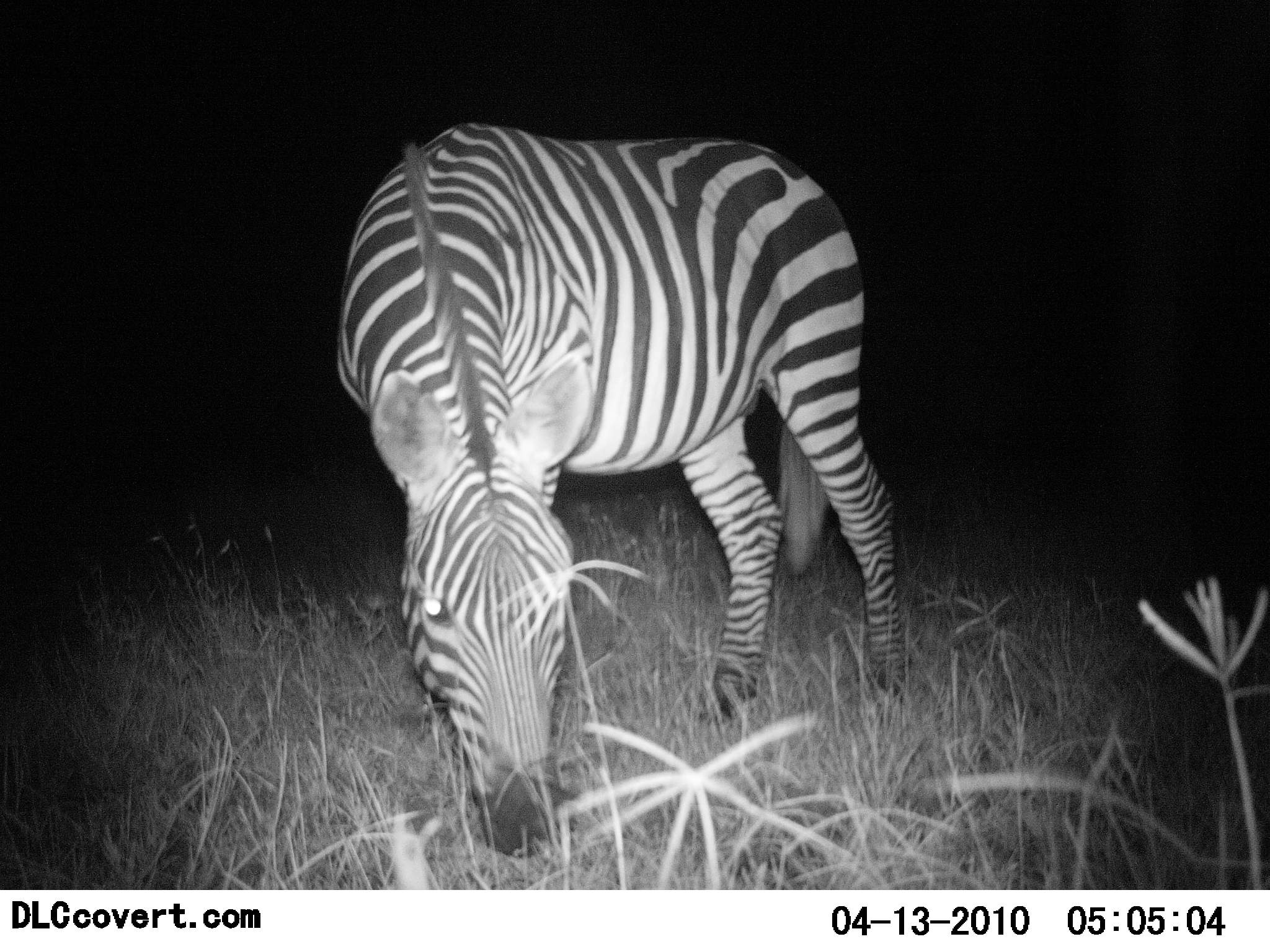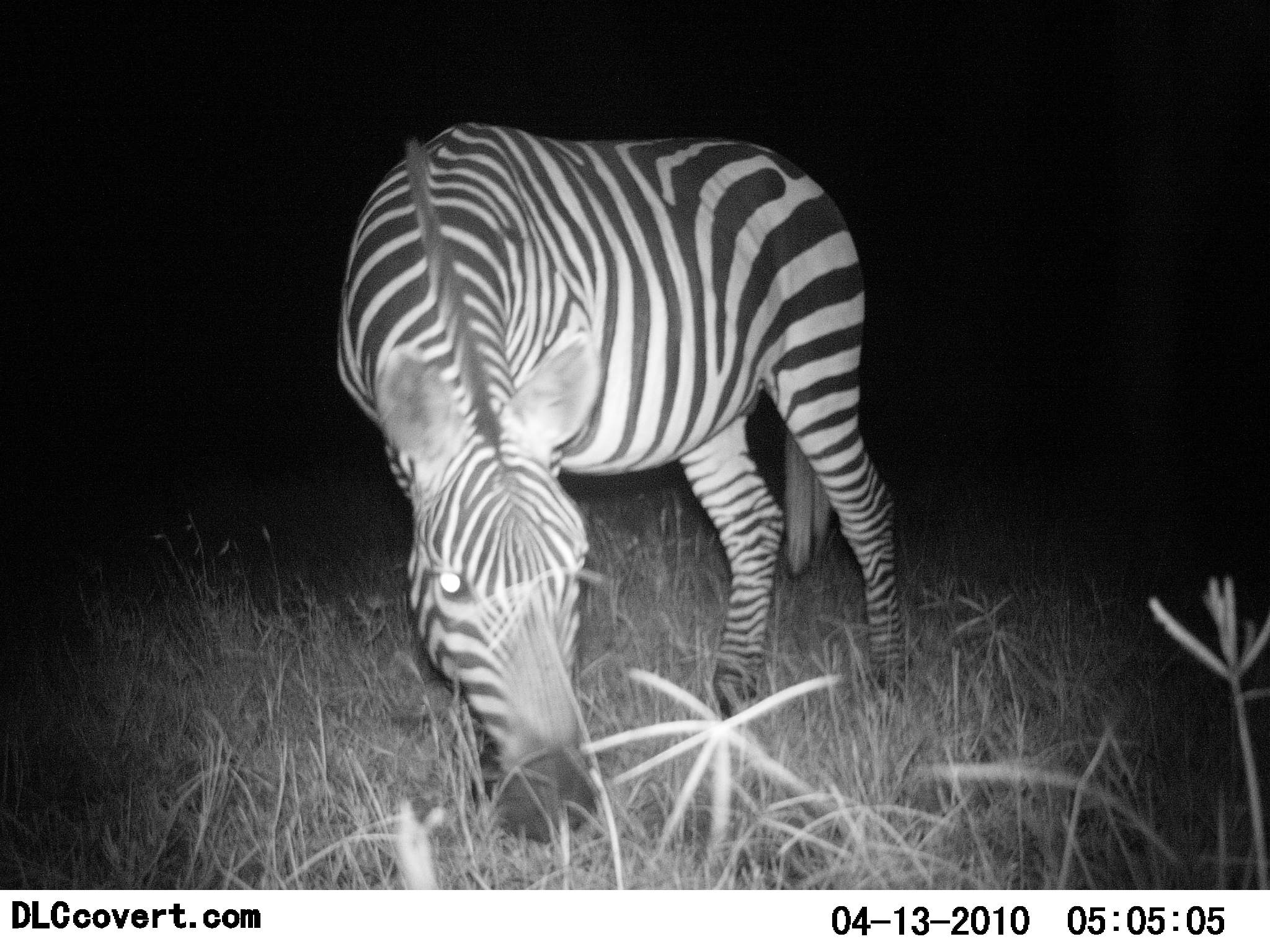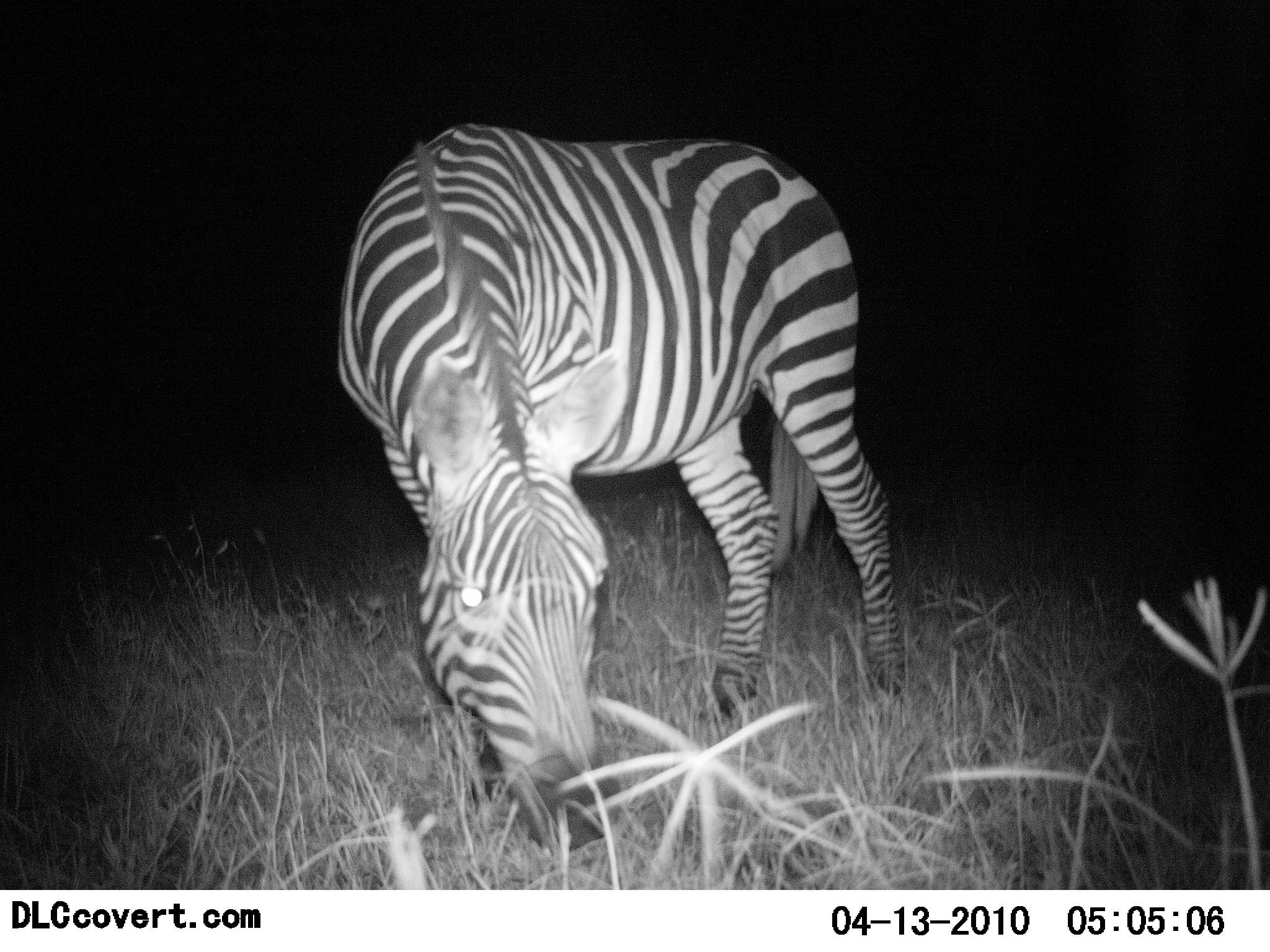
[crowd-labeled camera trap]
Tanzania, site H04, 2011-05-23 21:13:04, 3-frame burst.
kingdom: Animalia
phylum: Chordata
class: Mammalia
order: Perissodactyla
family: Equidae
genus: Equus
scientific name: Equus quagga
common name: plains zebra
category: zebra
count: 1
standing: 55%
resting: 9%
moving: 0%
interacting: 9%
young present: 0%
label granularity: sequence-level